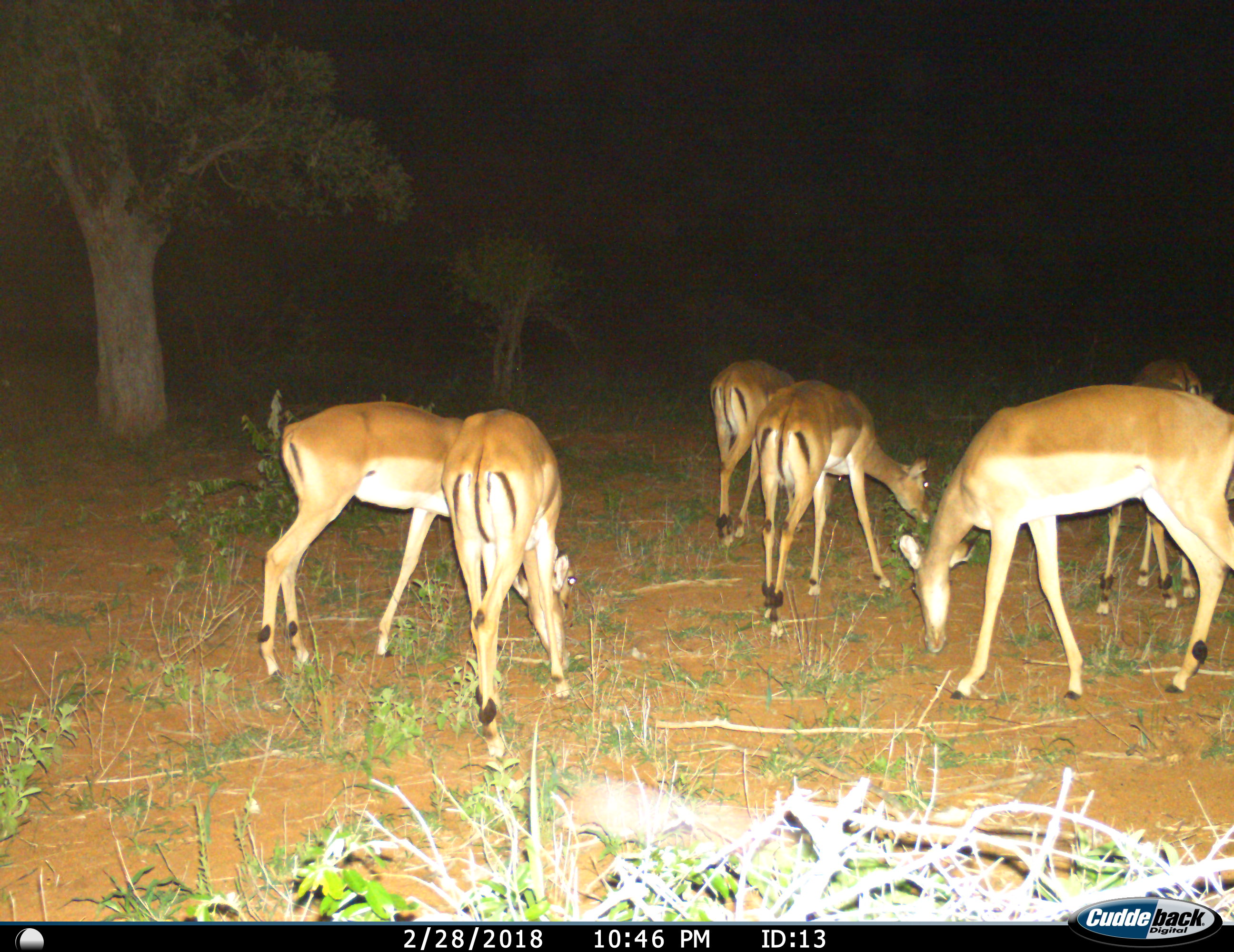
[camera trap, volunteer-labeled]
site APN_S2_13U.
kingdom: Animalia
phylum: Chordata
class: Mammalia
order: Artiodactyla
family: Bovidae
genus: Aepyceros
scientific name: Aepyceros melampus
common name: impala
Impala (Aepyceros melampus), count 6. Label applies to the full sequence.